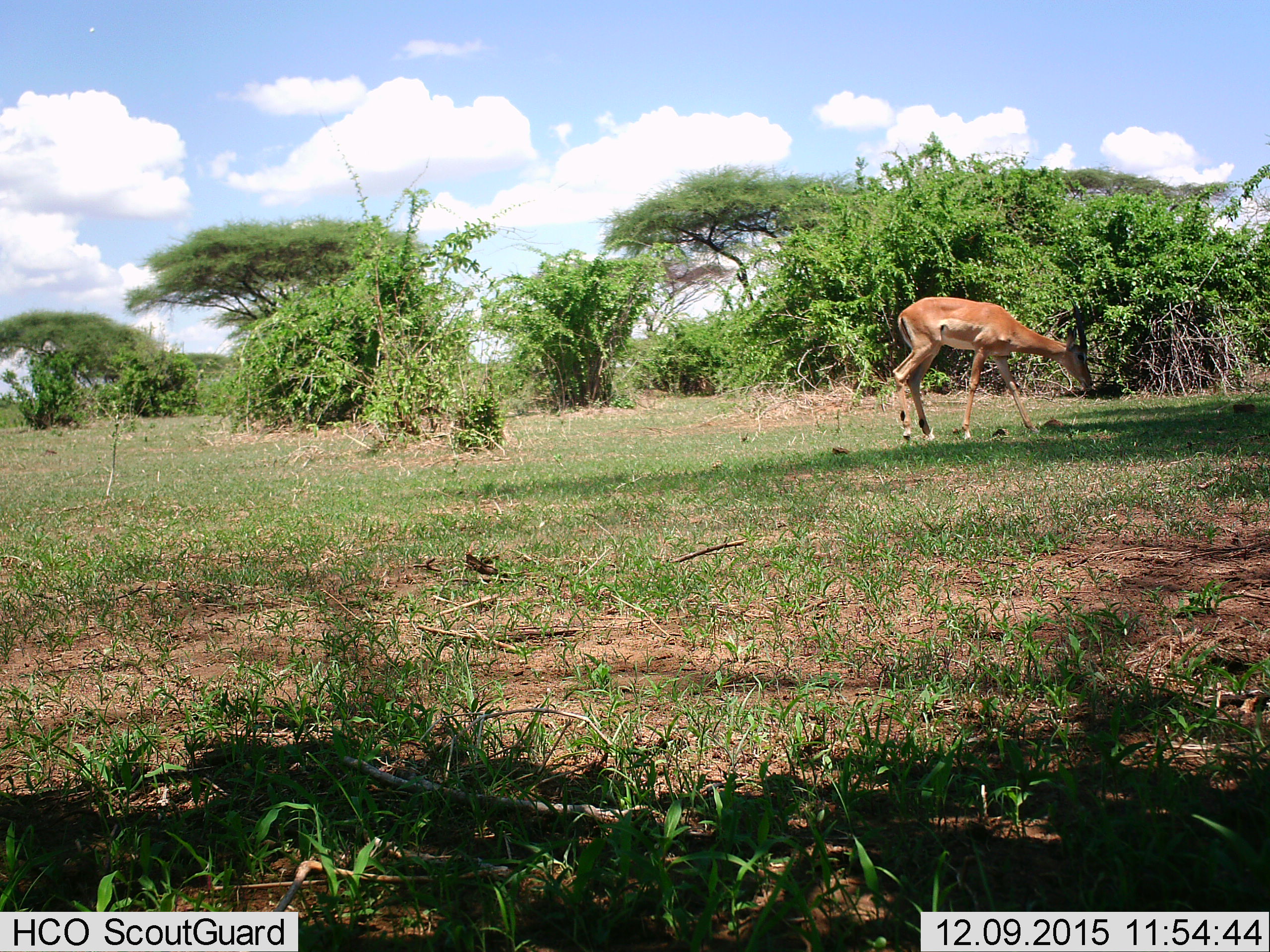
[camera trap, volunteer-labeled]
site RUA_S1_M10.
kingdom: Animalia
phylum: Chordata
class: Mammalia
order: Artiodactyla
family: Bovidae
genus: Aepyceros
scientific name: Aepyceros melampus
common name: impala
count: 1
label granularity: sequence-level